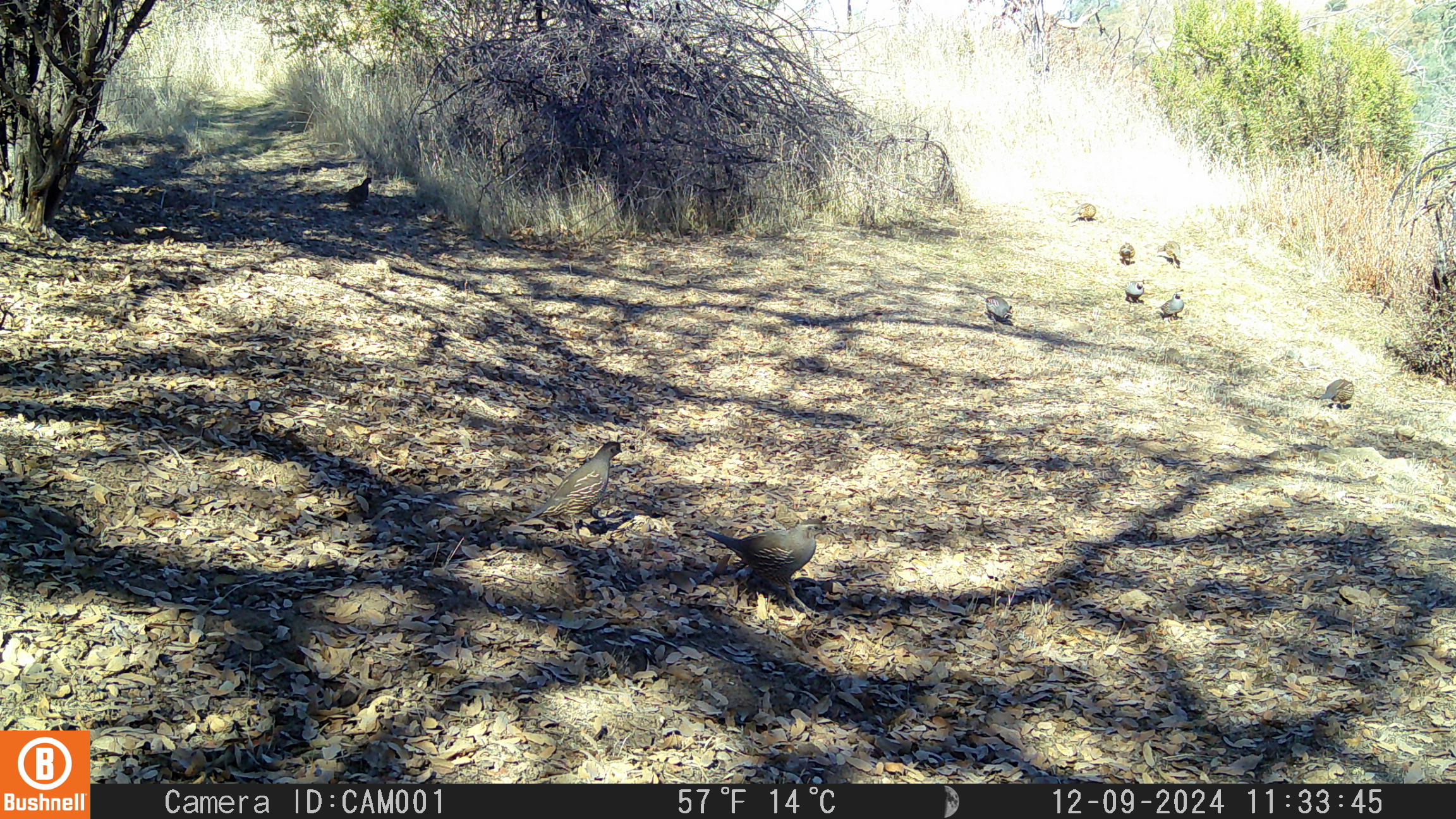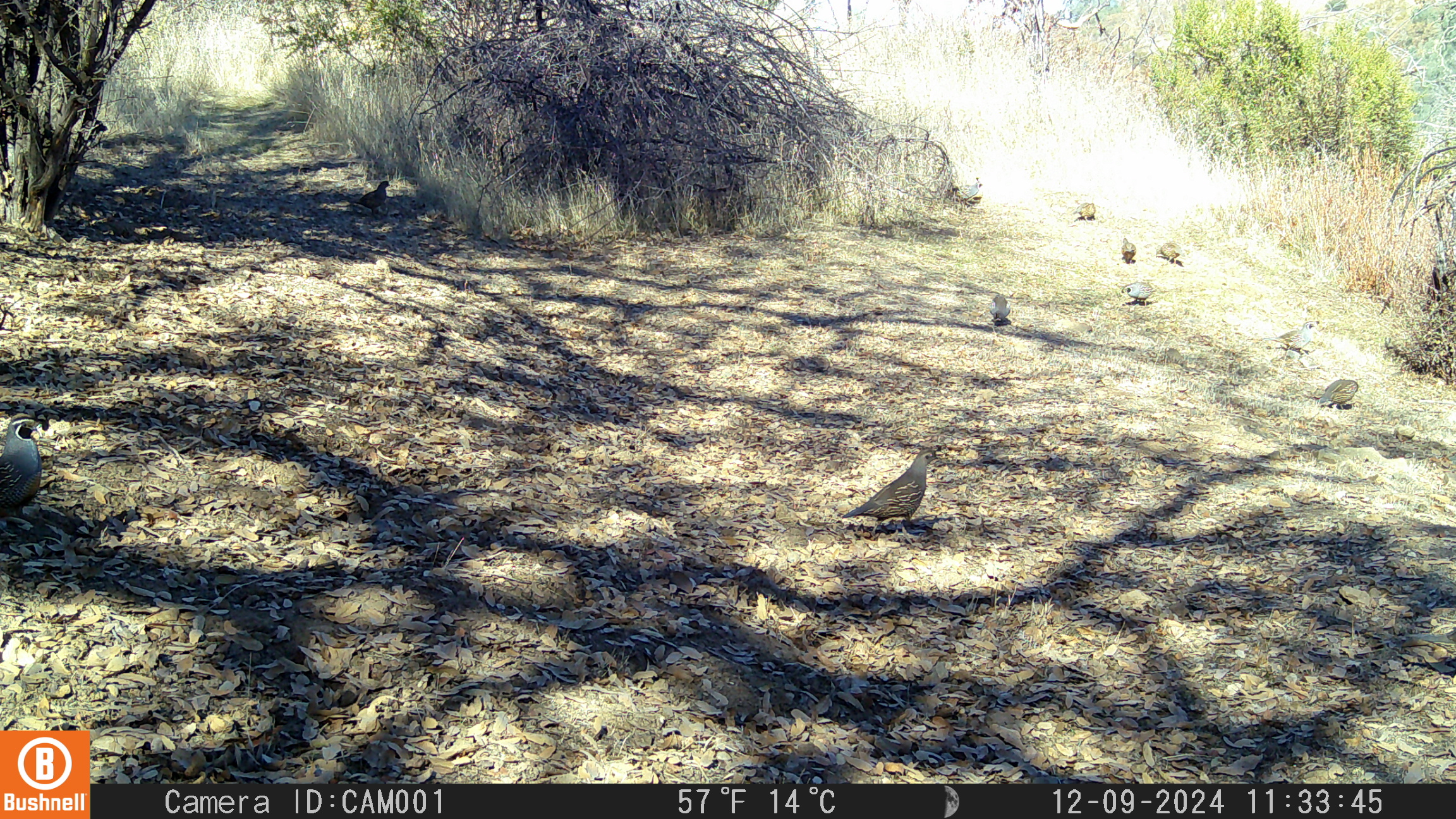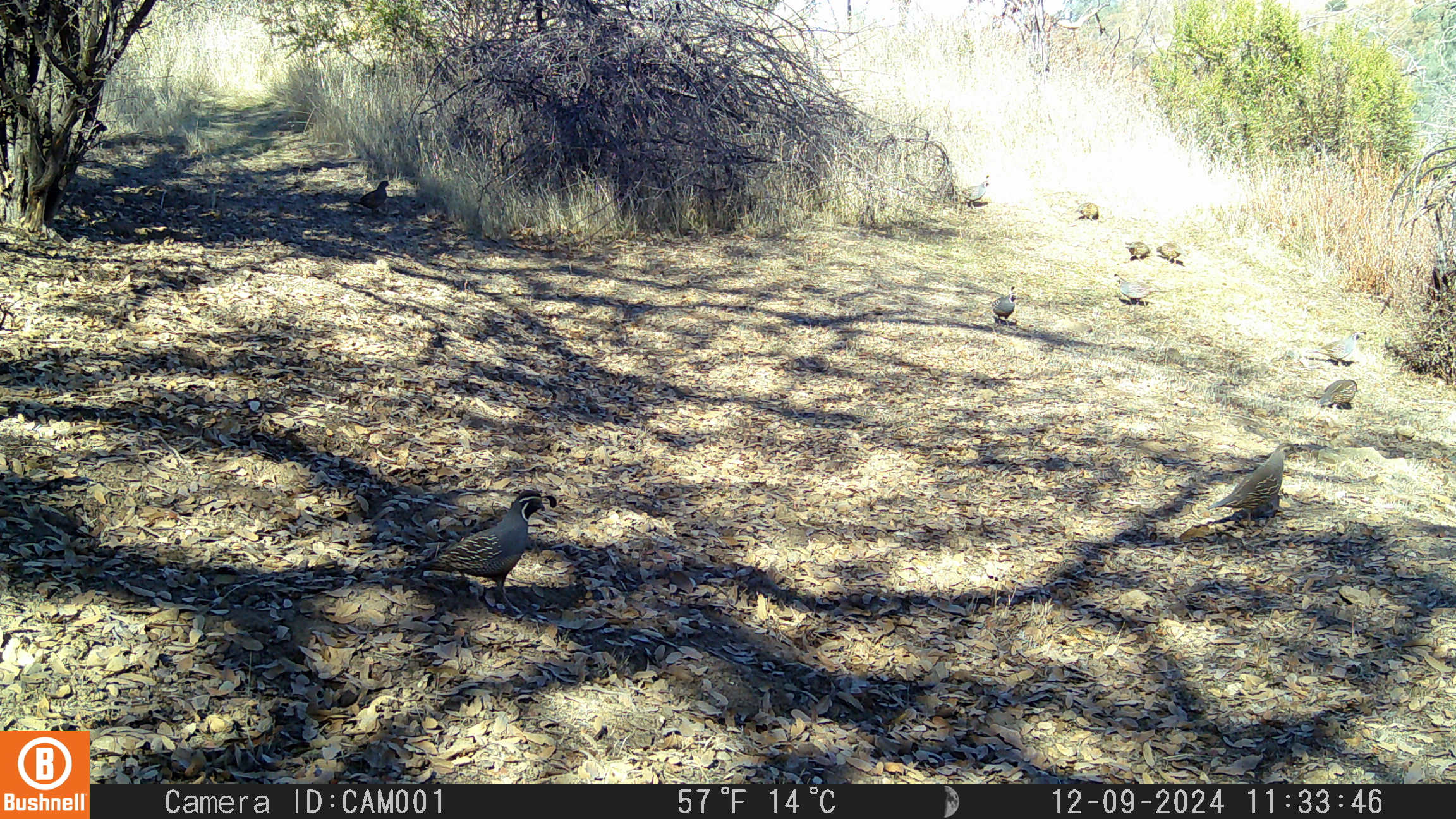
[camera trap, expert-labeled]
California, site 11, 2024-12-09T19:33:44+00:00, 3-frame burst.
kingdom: Animalia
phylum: Chordata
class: Aves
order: Galliformes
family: Odontophoridae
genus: Callipepla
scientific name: Callipepla californica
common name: california quail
California quail (Callipepla californica).